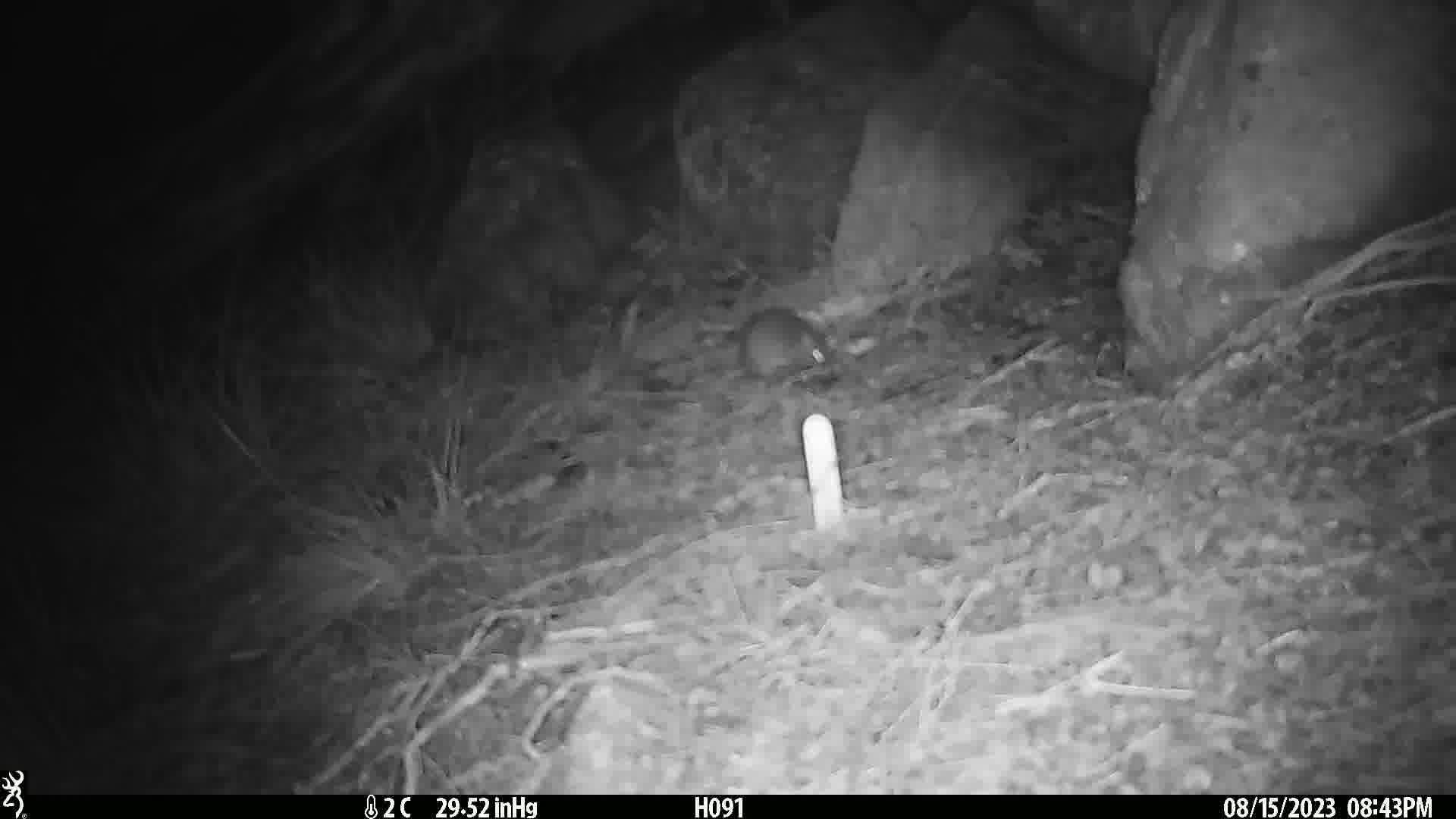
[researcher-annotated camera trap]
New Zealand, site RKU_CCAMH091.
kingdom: Animalia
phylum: Chordata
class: Mammalia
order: Rodentia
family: Muridae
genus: Rattus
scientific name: Rattus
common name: rat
Rat (Rattus).